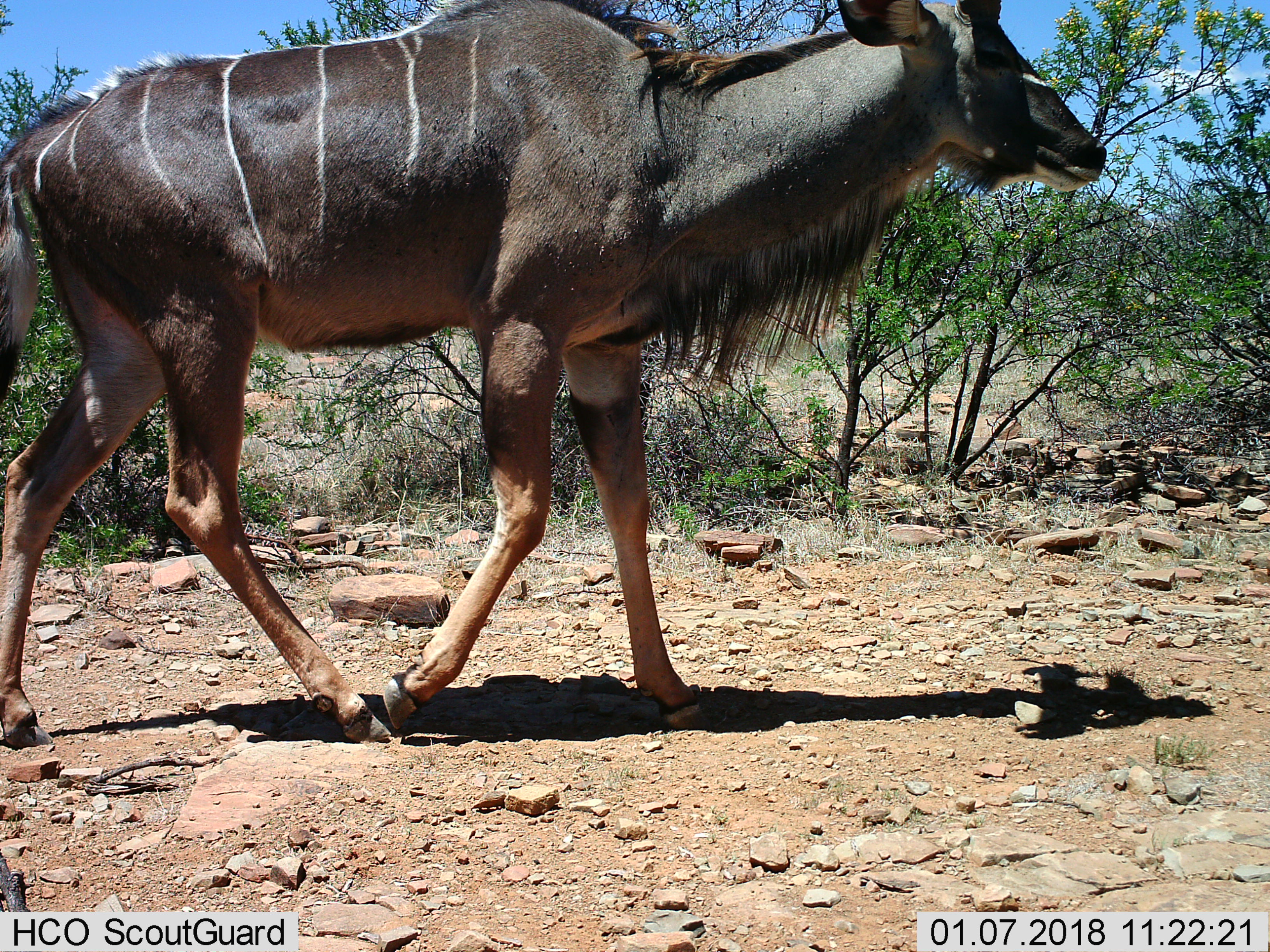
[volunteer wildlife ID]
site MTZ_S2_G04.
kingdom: Animalia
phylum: Chordata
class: Mammalia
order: Artiodactyla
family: Bovidae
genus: Tragelaphus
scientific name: Tragelaphus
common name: kudu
Kudu (Tragelaphus), count 1. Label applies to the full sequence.